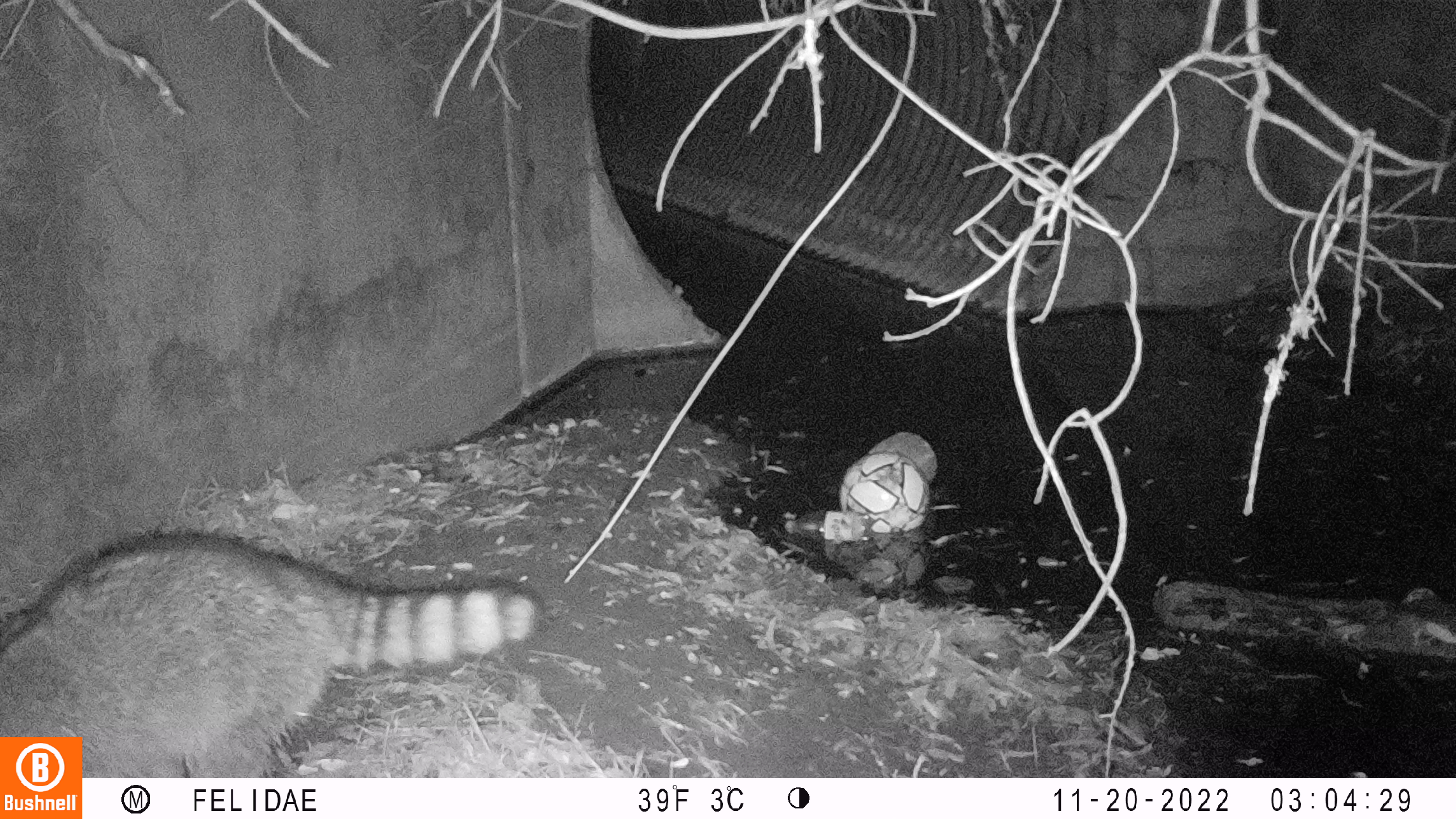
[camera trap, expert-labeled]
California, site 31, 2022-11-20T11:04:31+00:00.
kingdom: Animalia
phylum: Chordata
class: Mammalia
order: Carnivora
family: Procyonidae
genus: Procyon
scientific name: Procyon lotor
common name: raccoon